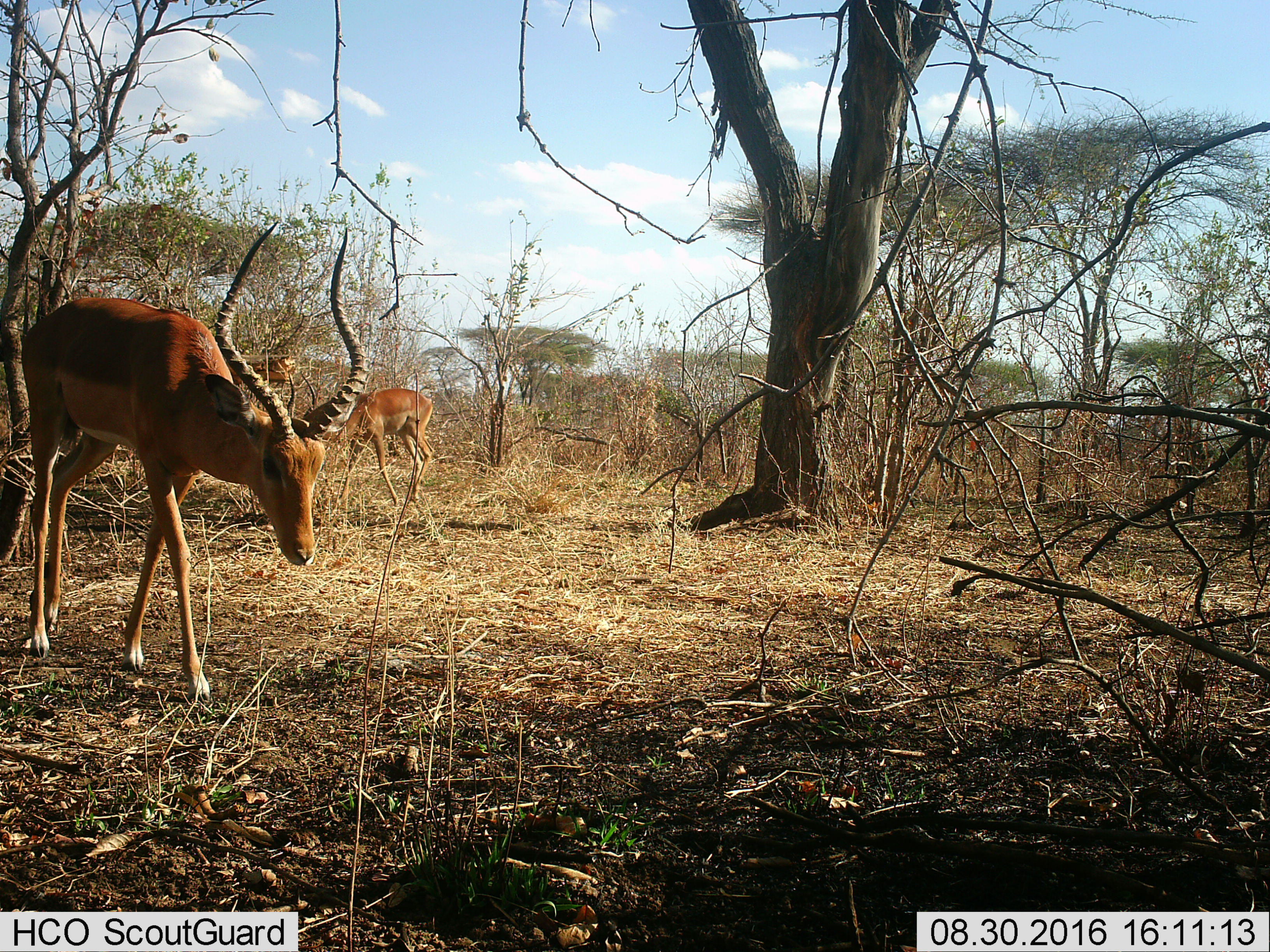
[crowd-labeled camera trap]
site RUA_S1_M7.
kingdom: Animalia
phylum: Chordata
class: Mammalia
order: Artiodactyla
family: Bovidae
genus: Aepyceros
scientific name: Aepyceros melampus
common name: impala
Impala (Aepyceros melampus), count 2. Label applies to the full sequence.